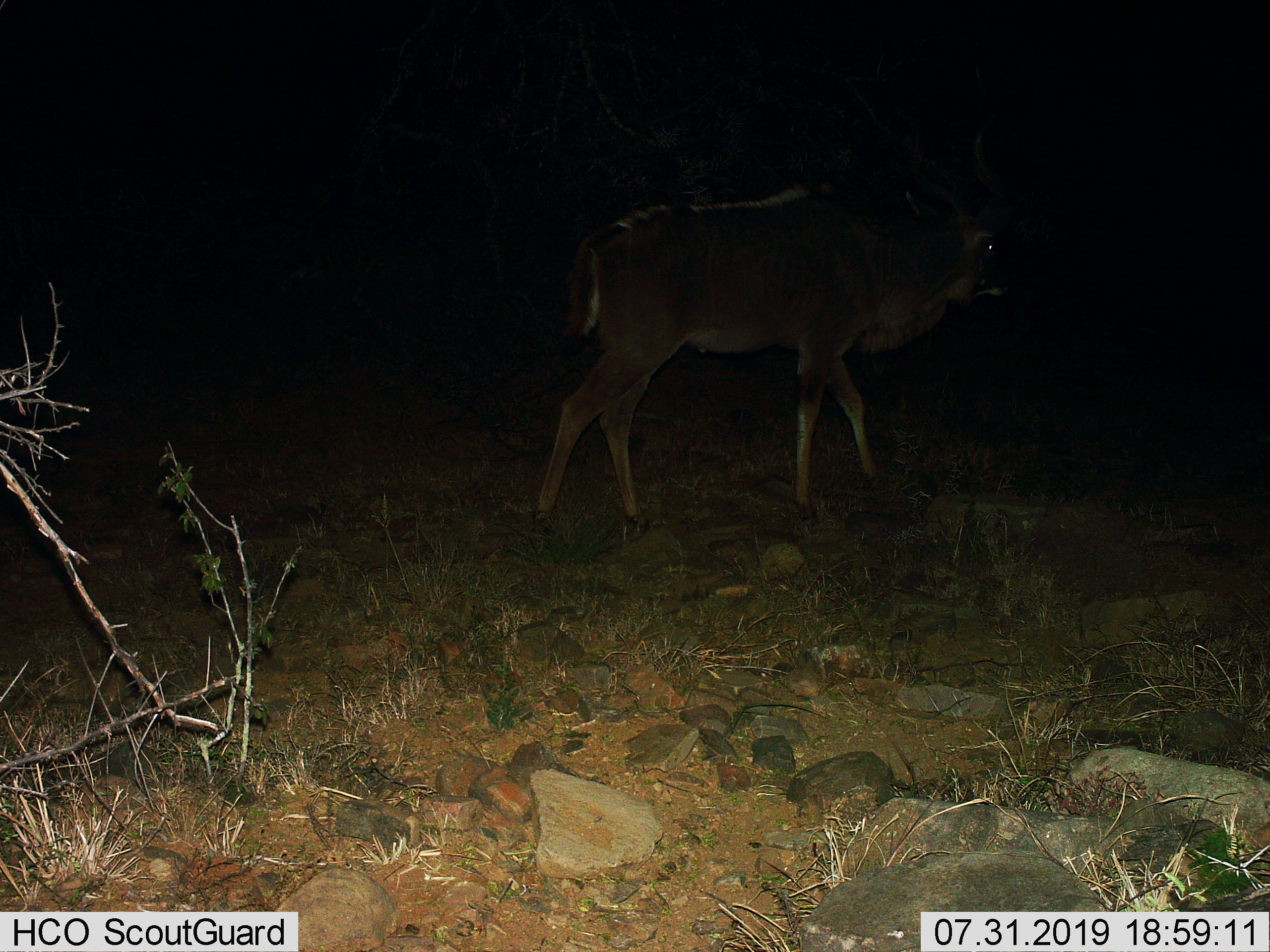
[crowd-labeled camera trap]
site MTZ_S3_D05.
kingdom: Animalia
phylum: Chordata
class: Mammalia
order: Artiodactyla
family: Bovidae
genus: Tragelaphus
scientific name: Tragelaphus oryx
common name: eland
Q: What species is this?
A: Eland (Tragelaphus oryx).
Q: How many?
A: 1.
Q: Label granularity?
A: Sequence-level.